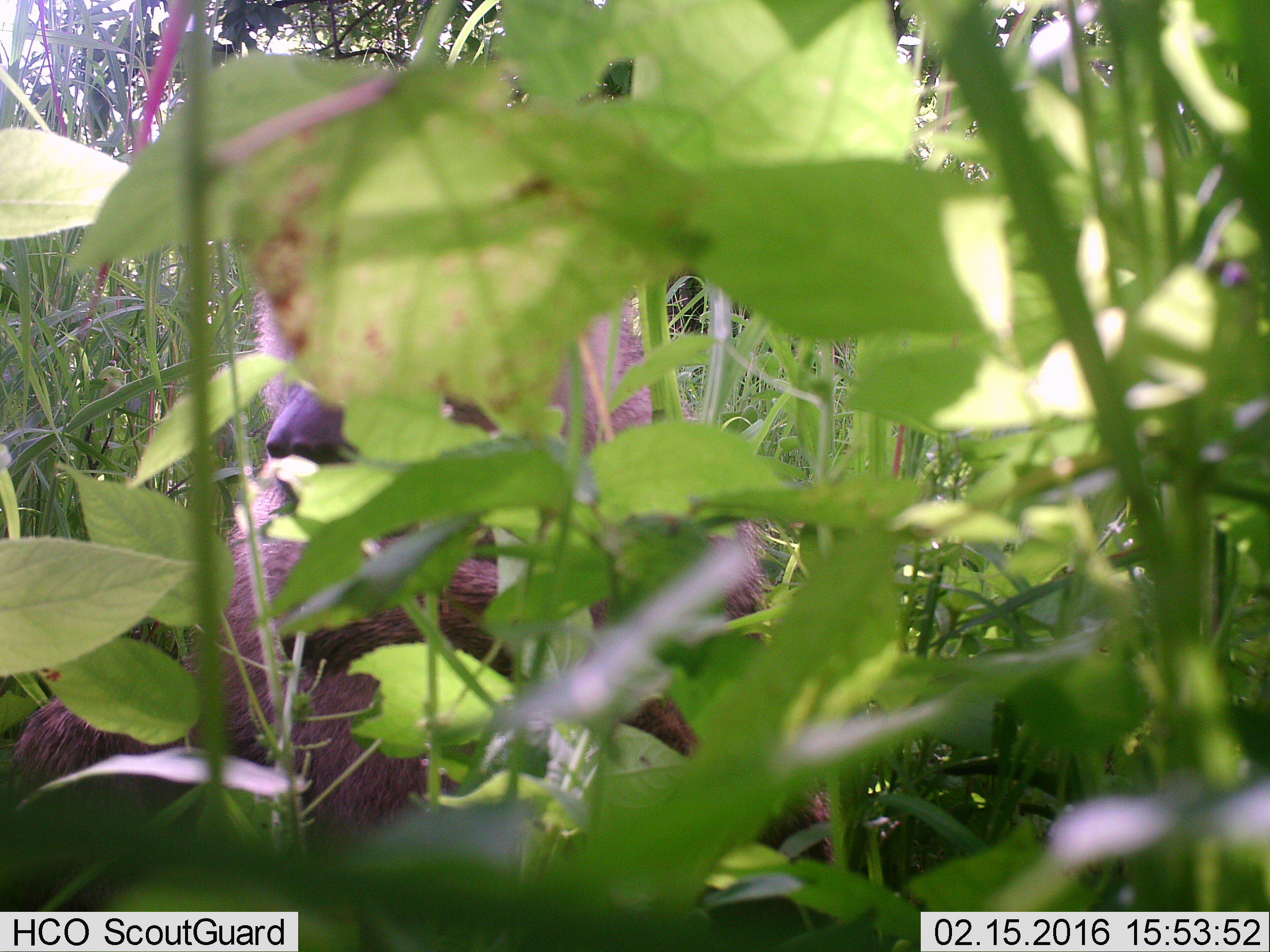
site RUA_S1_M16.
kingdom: Animalia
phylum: Chordata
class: Mammalia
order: Primates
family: Cercopithecidae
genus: Papio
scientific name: Papio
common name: baboon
Baboon (Papio), count 1. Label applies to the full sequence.